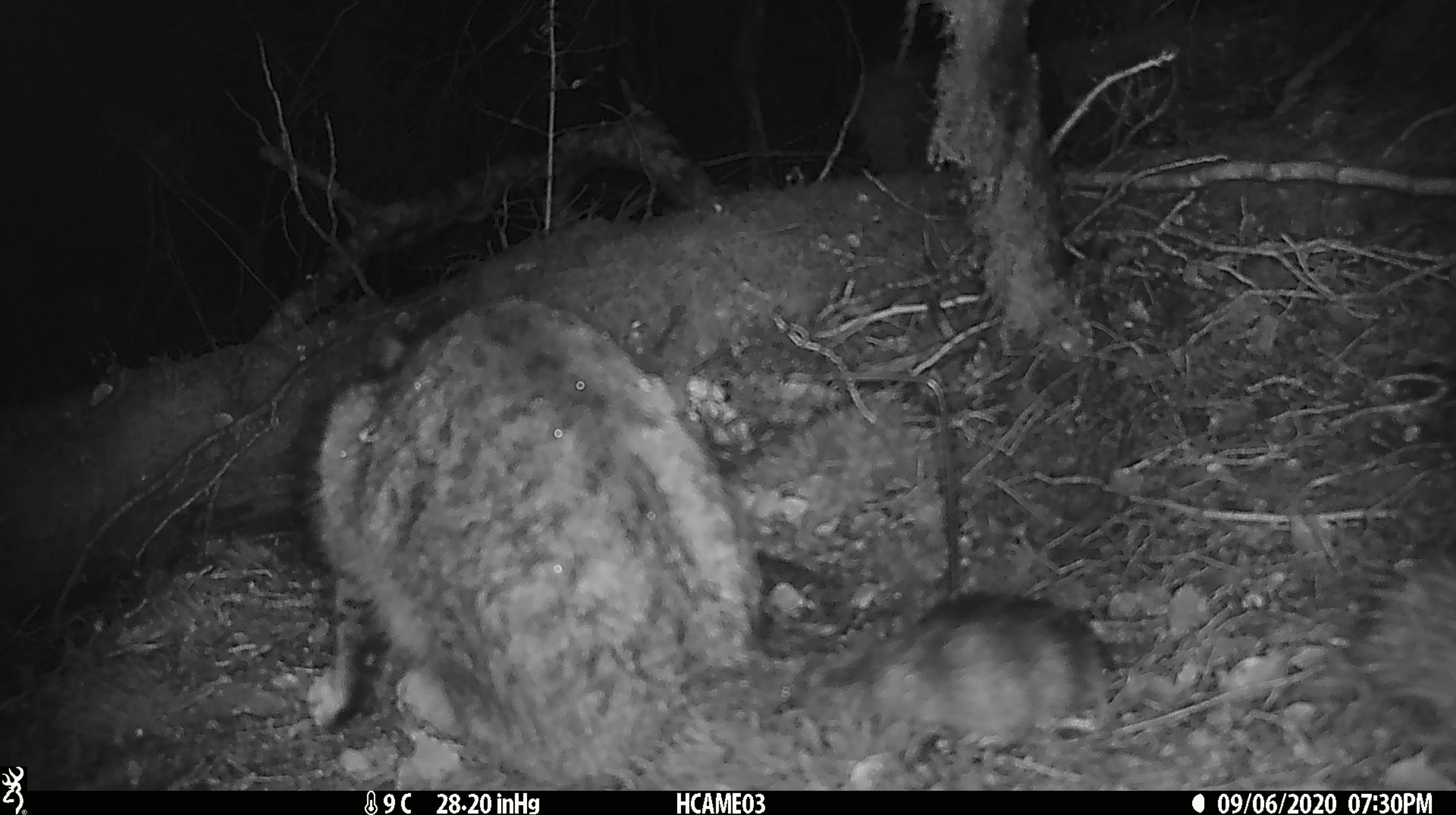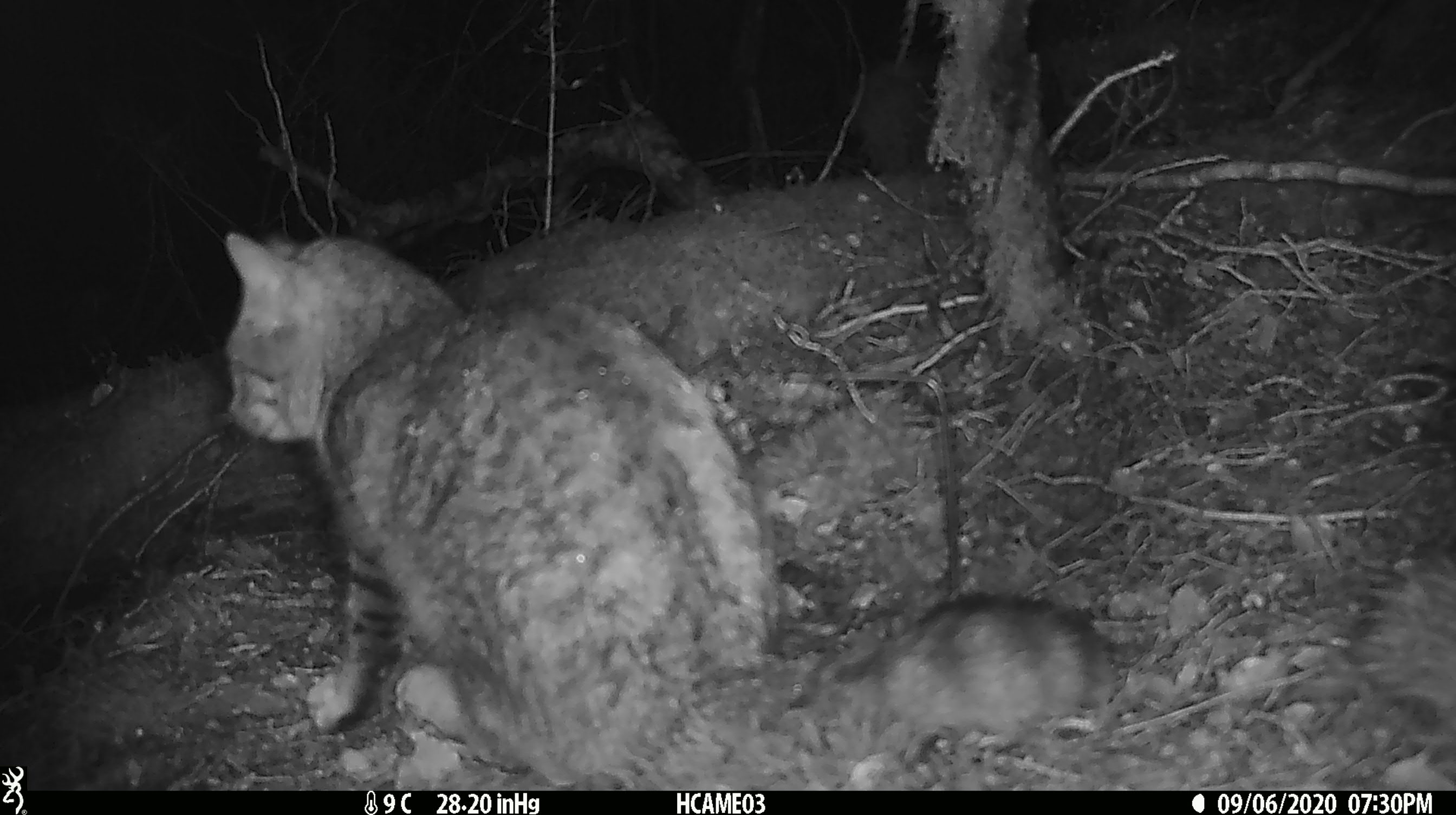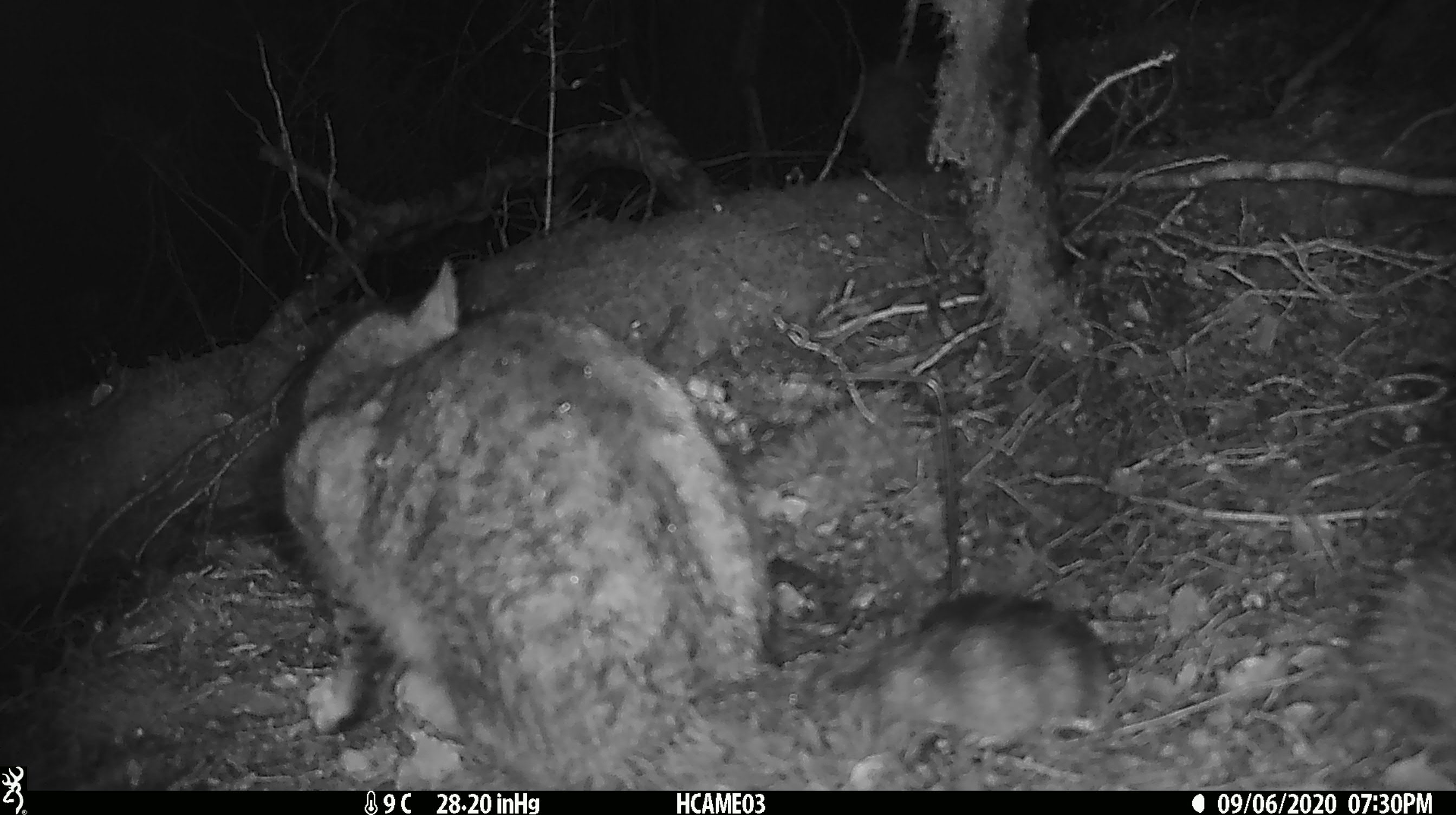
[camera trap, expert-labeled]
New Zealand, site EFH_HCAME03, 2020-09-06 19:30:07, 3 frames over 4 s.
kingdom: Animalia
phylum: Chordata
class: Mammalia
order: Carnivora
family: Felidae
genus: Felis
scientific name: Felis catus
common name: domestic cat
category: cat